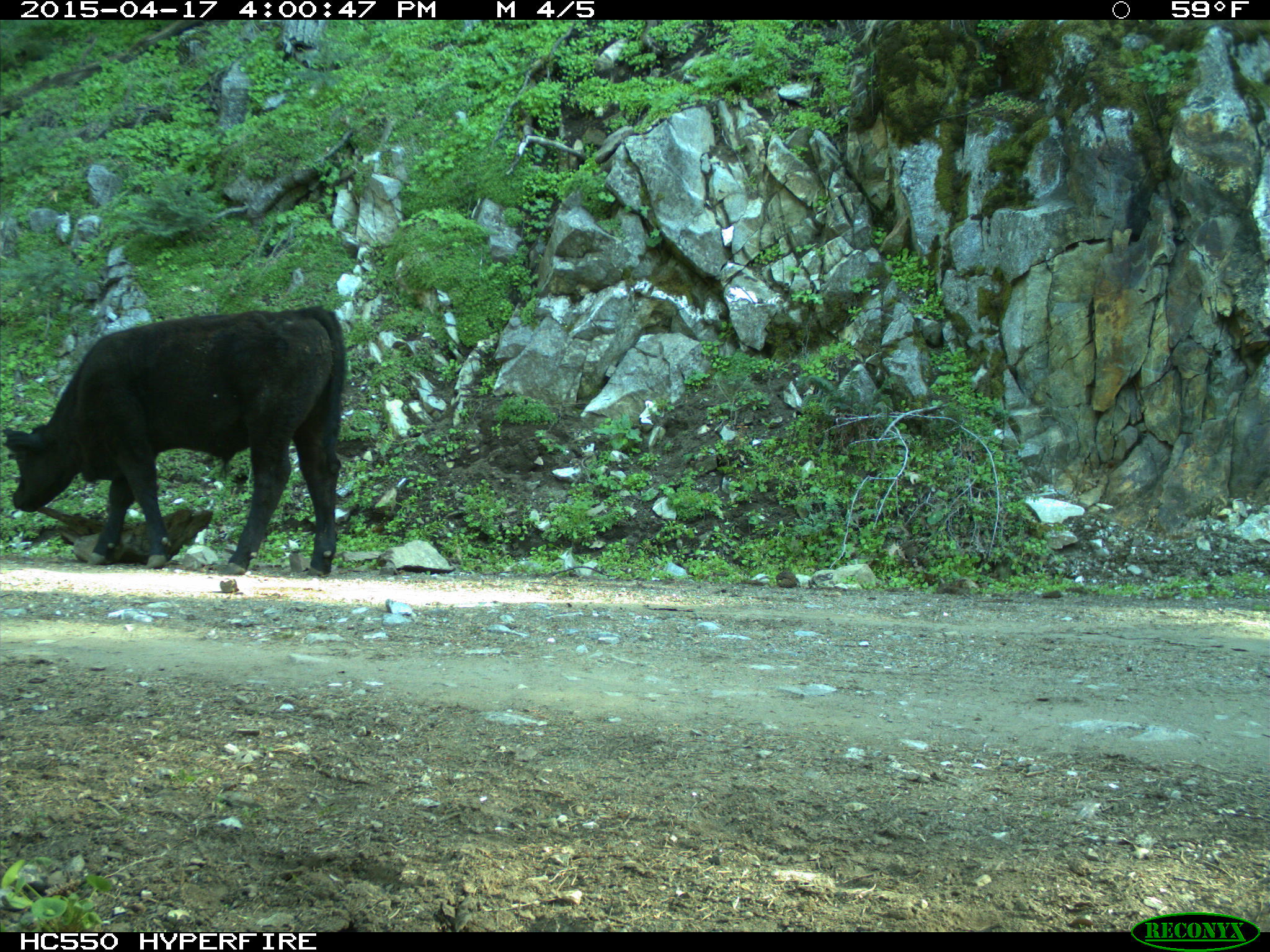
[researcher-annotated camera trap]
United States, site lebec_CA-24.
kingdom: Animalia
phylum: Chordata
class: Mammalia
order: Artiodactyla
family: Bovidae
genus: Bos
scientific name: Bos taurus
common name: domestic cow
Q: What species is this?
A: Bos taurus (domestic cow).